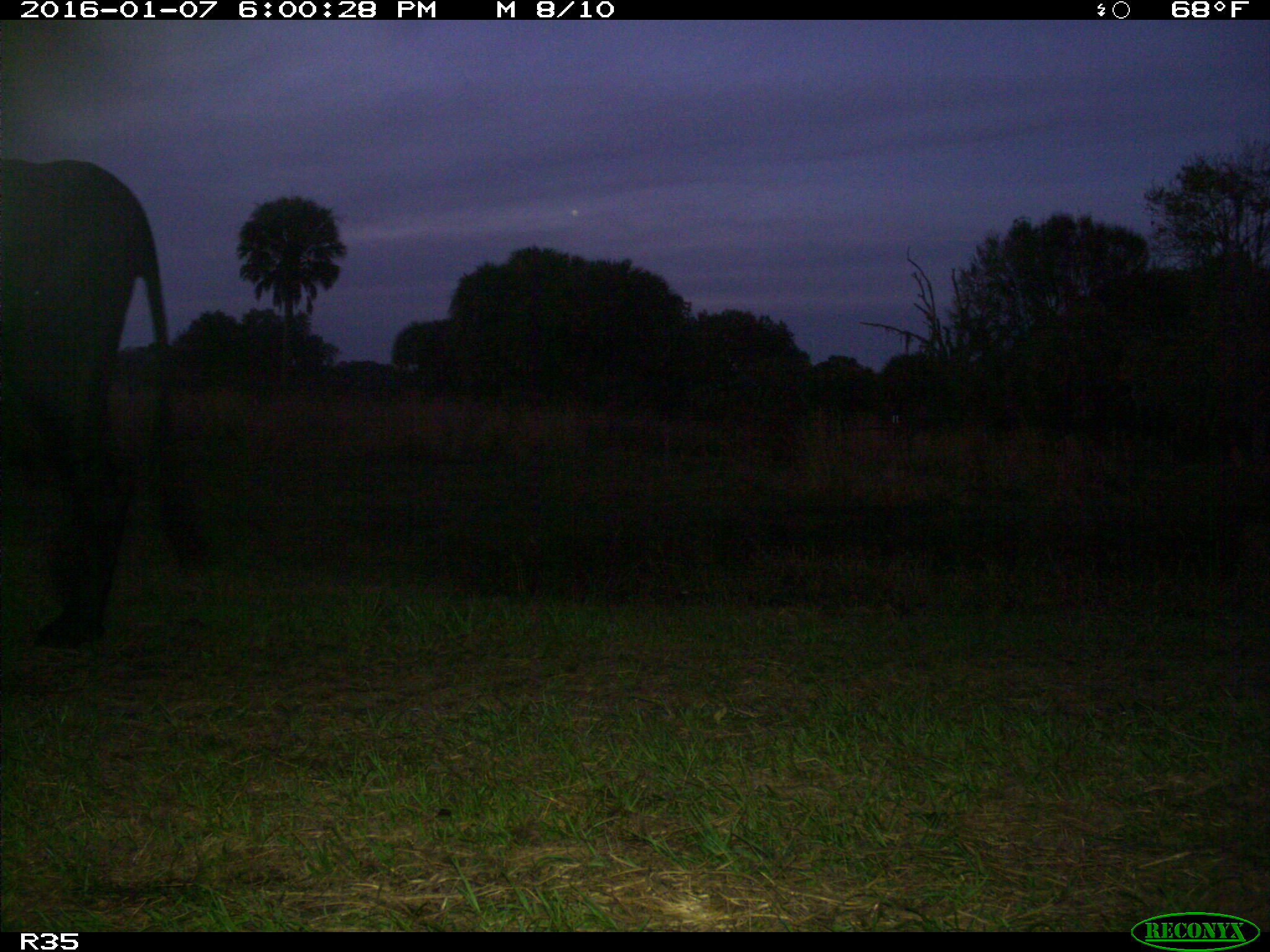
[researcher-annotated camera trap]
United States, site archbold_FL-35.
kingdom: Animalia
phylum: Chordata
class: Mammalia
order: Artiodactyla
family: Bovidae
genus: Bos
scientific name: Bos taurus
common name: domestic cow